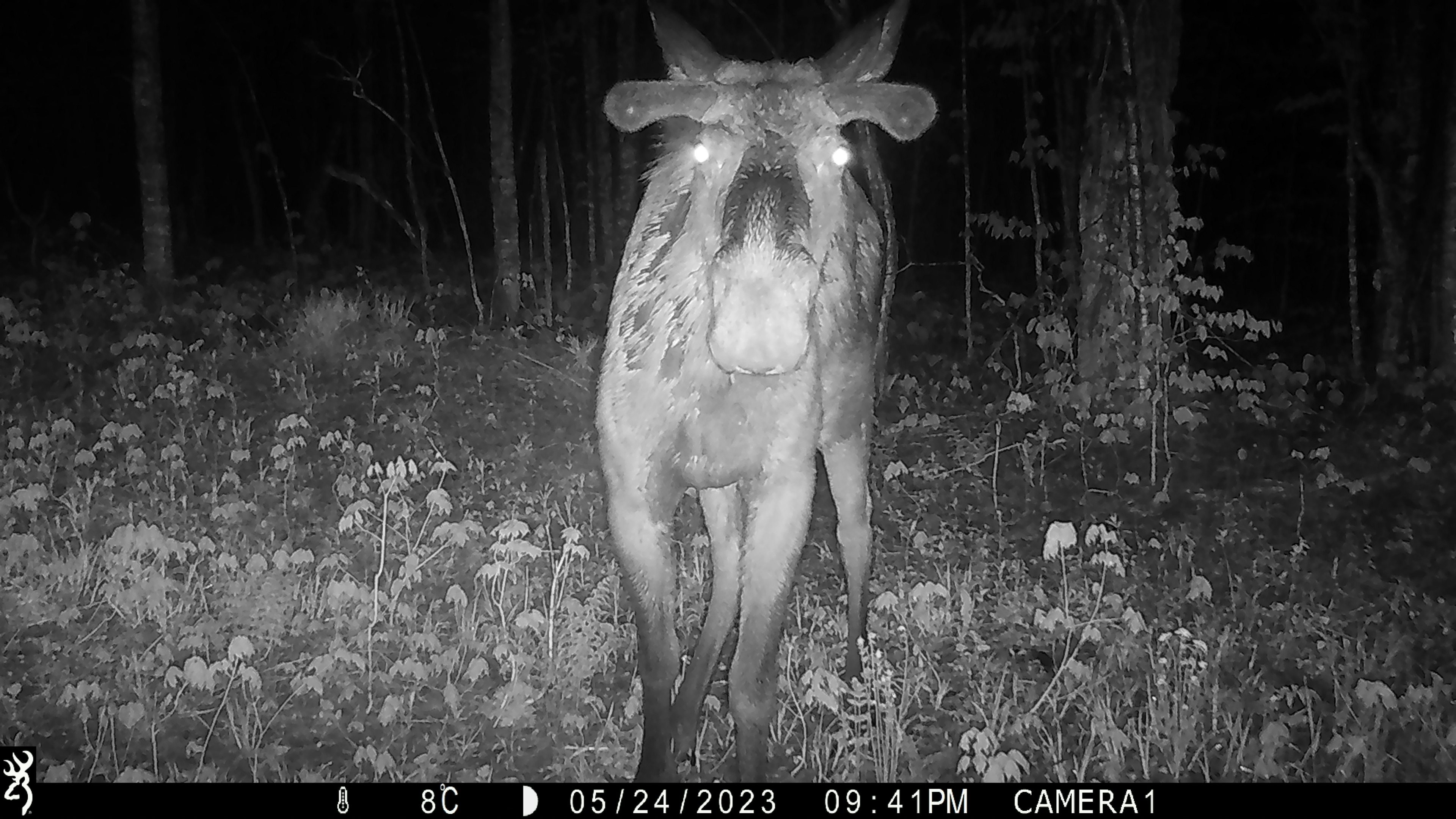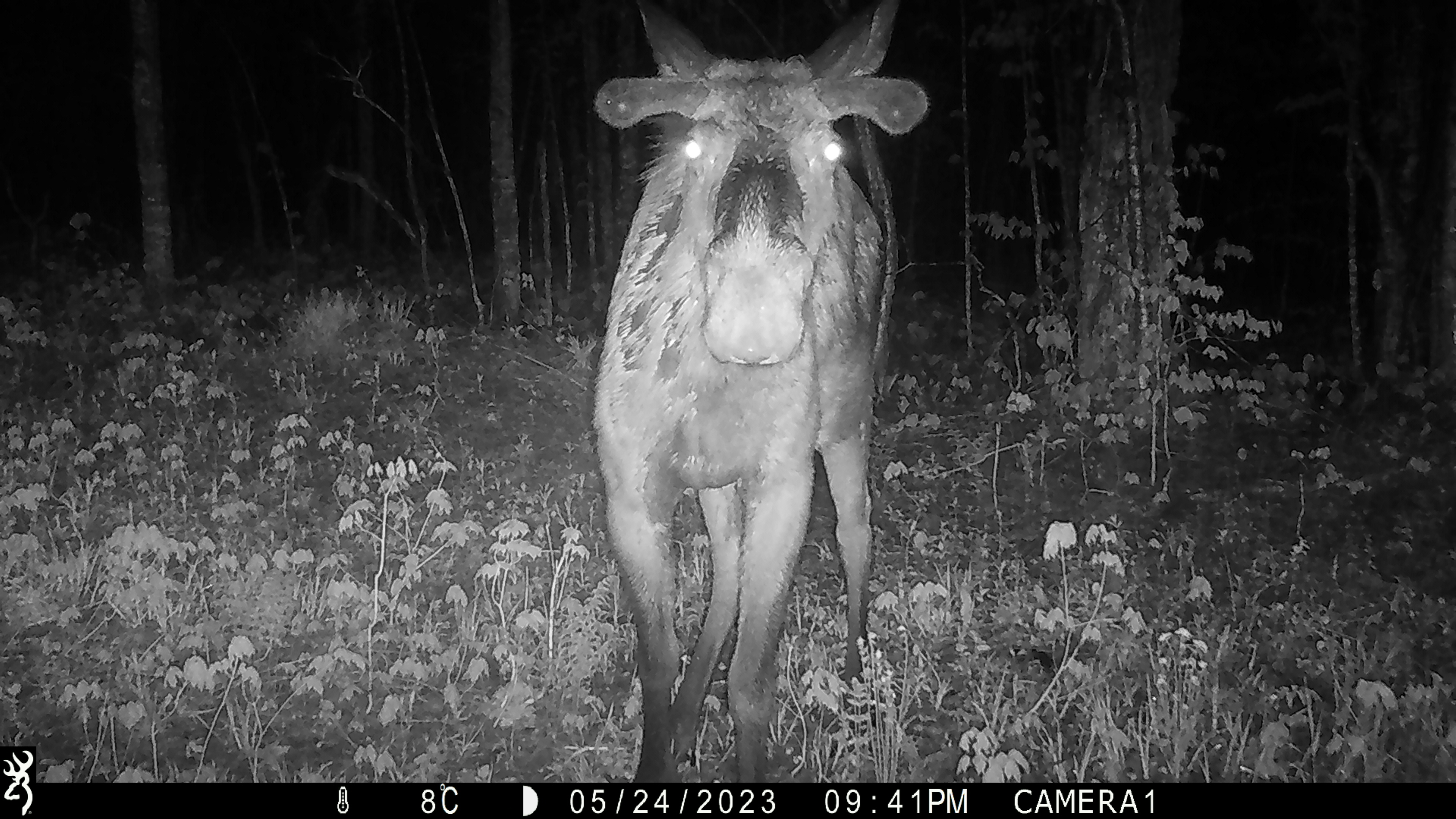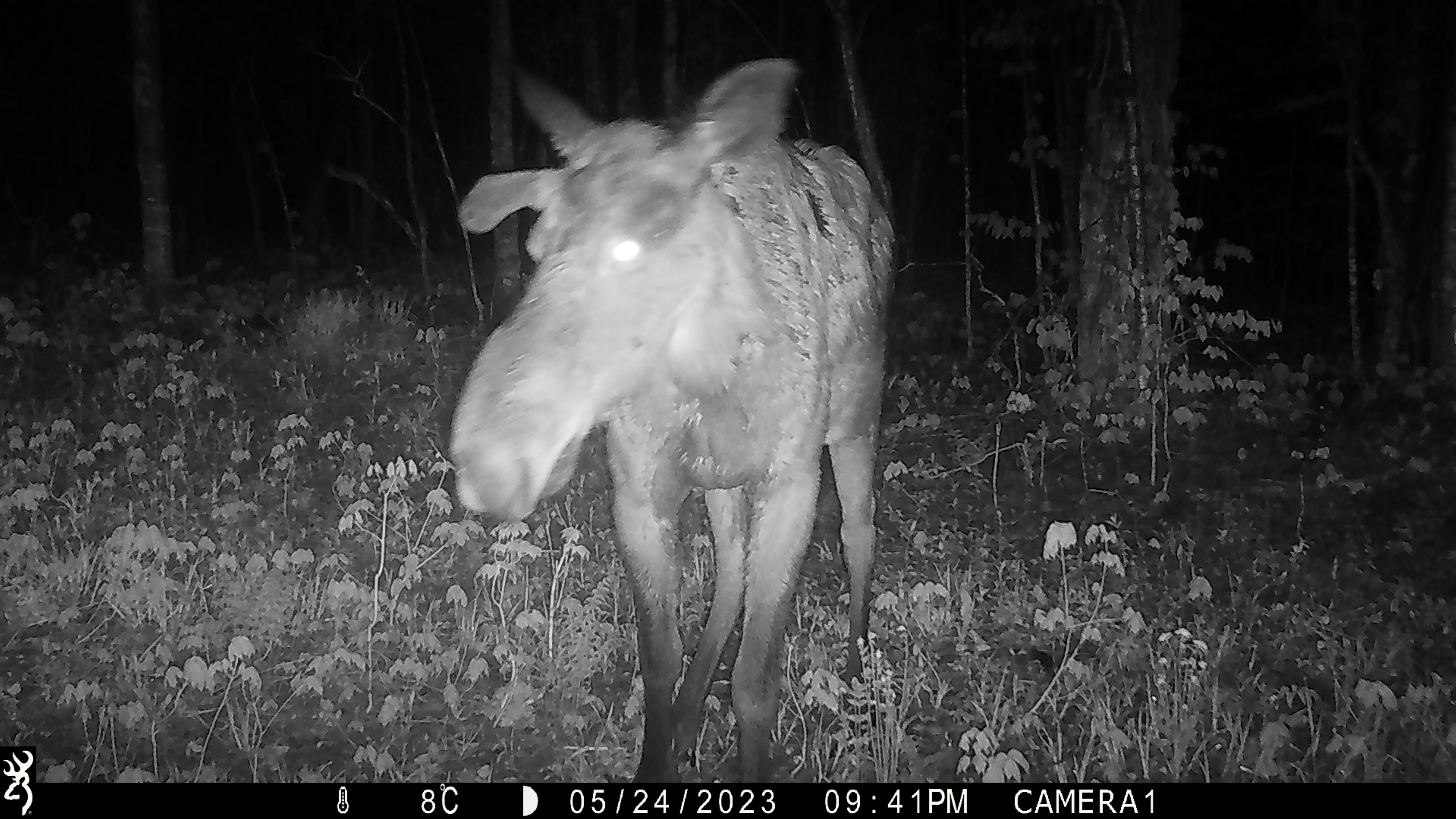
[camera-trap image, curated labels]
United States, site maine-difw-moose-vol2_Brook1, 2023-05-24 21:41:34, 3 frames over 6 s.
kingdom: Animalia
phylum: Chordata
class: Mammalia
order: Artiodactyla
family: Cervidae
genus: Alces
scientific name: Alces alces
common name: moose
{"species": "moose (Alces alces)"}